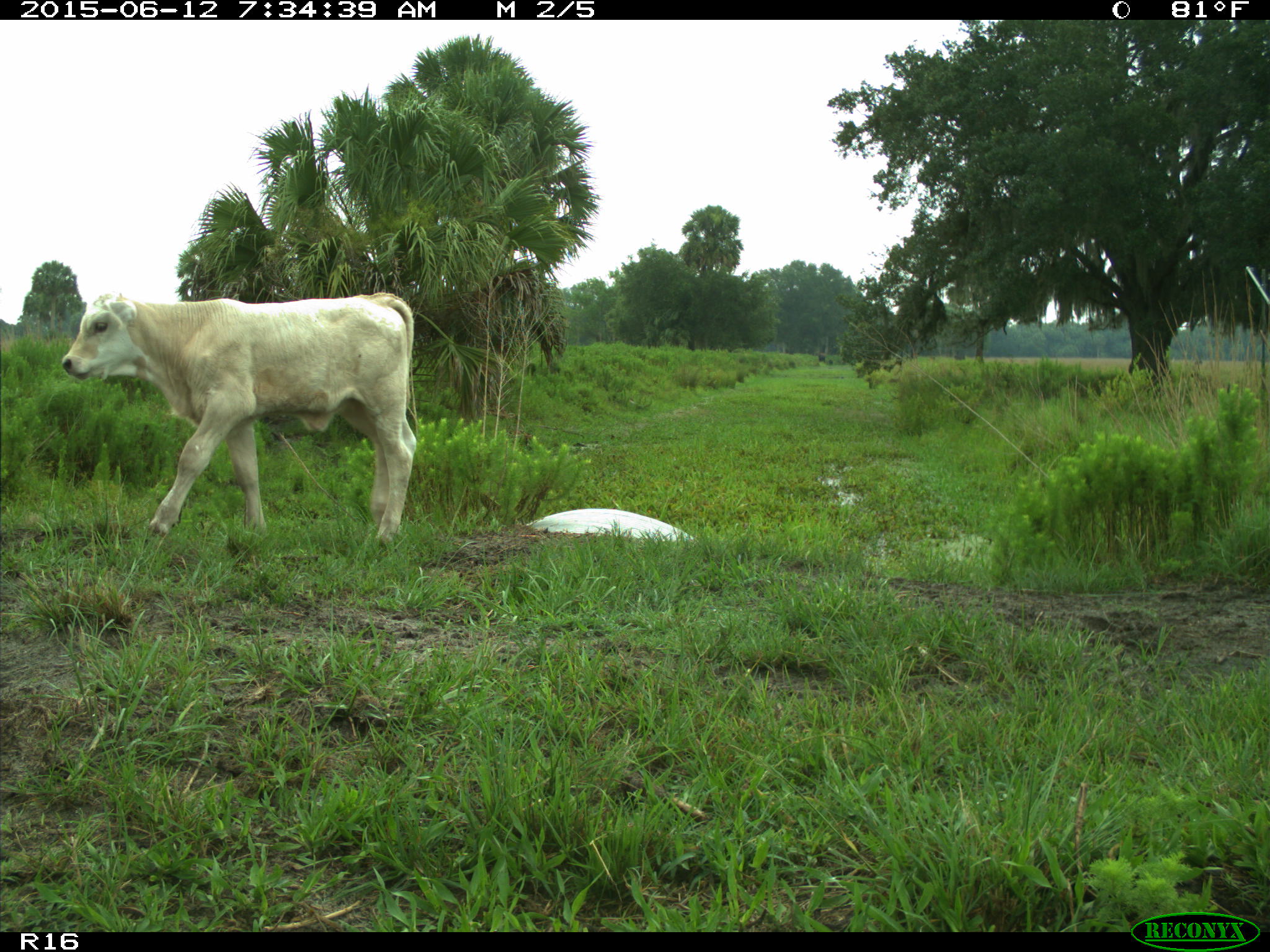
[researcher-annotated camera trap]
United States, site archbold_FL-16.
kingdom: Animalia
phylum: Chordata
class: Mammalia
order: Artiodactyla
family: Bovidae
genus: Bos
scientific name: Bos taurus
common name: domestic cow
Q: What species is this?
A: Bos taurus (domestic cow).